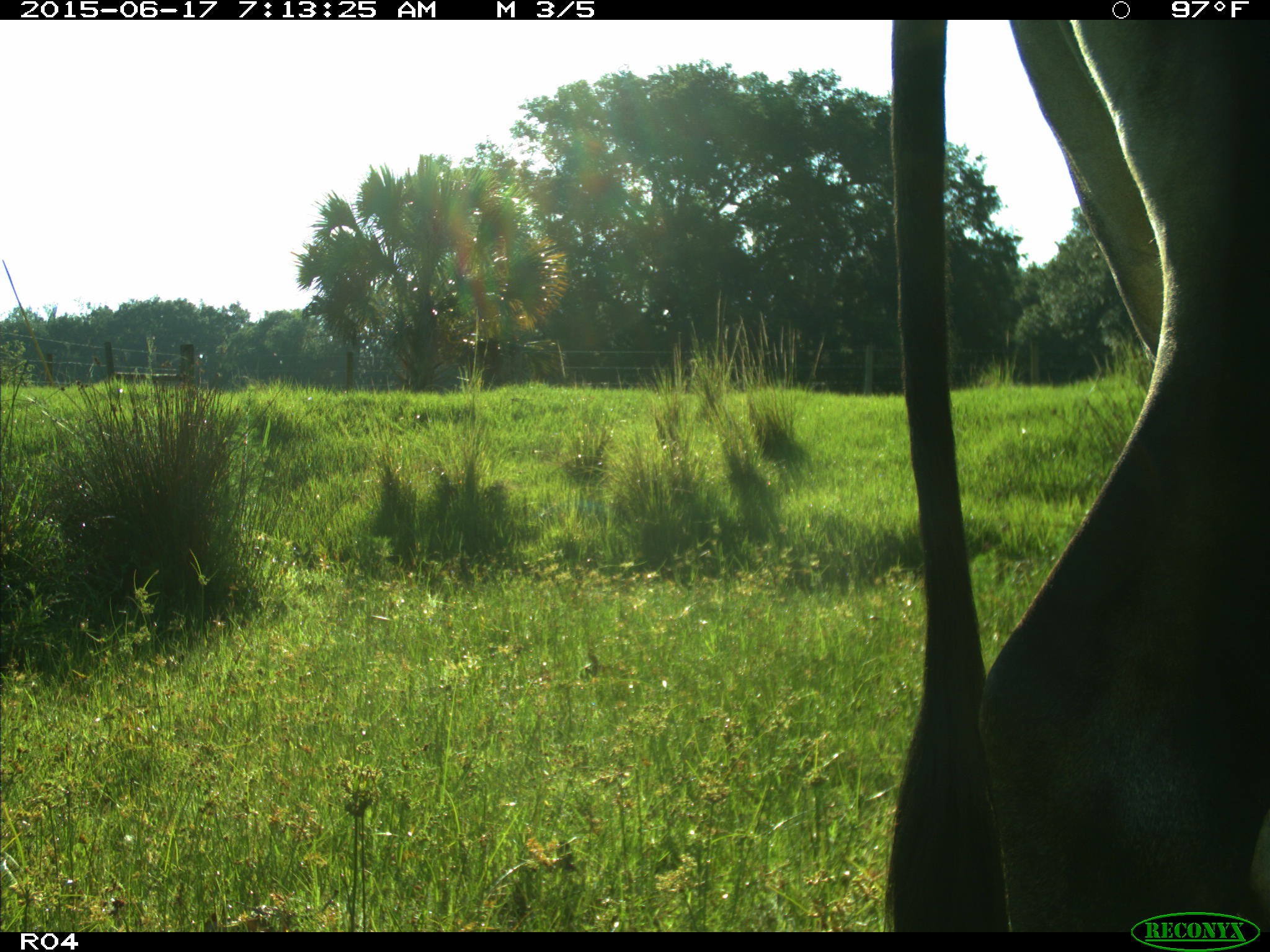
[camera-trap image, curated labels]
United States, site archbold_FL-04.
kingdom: Animalia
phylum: Chordata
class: Mammalia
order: Artiodactyla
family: Bovidae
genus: Bos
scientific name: Bos taurus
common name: domestic cow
Bos taurus (domestic cow).